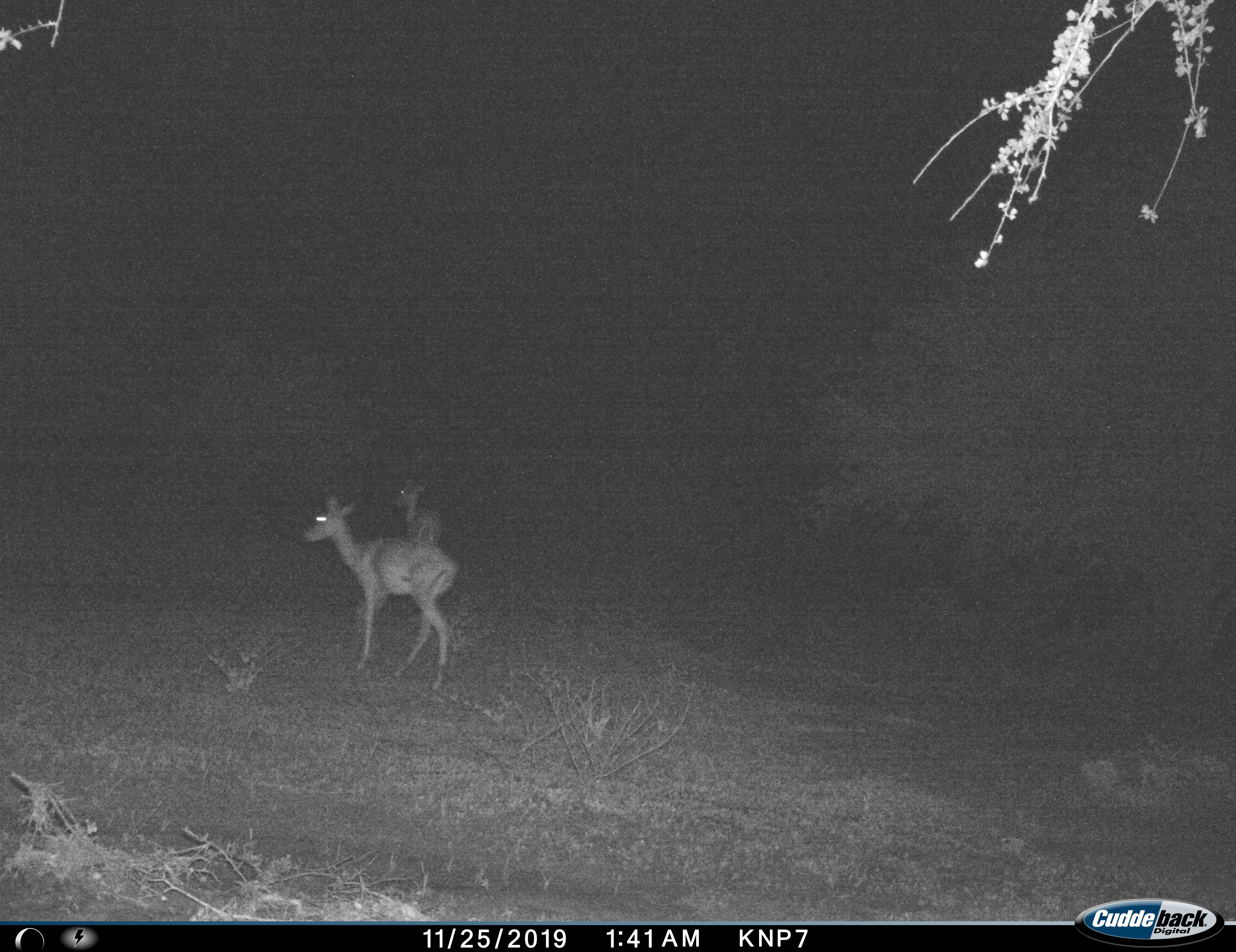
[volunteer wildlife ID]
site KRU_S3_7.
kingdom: Animalia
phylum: Chordata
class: Mammalia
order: Artiodactyla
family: Bovidae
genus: Aepyceros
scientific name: Aepyceros melampus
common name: impala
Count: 2.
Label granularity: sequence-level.